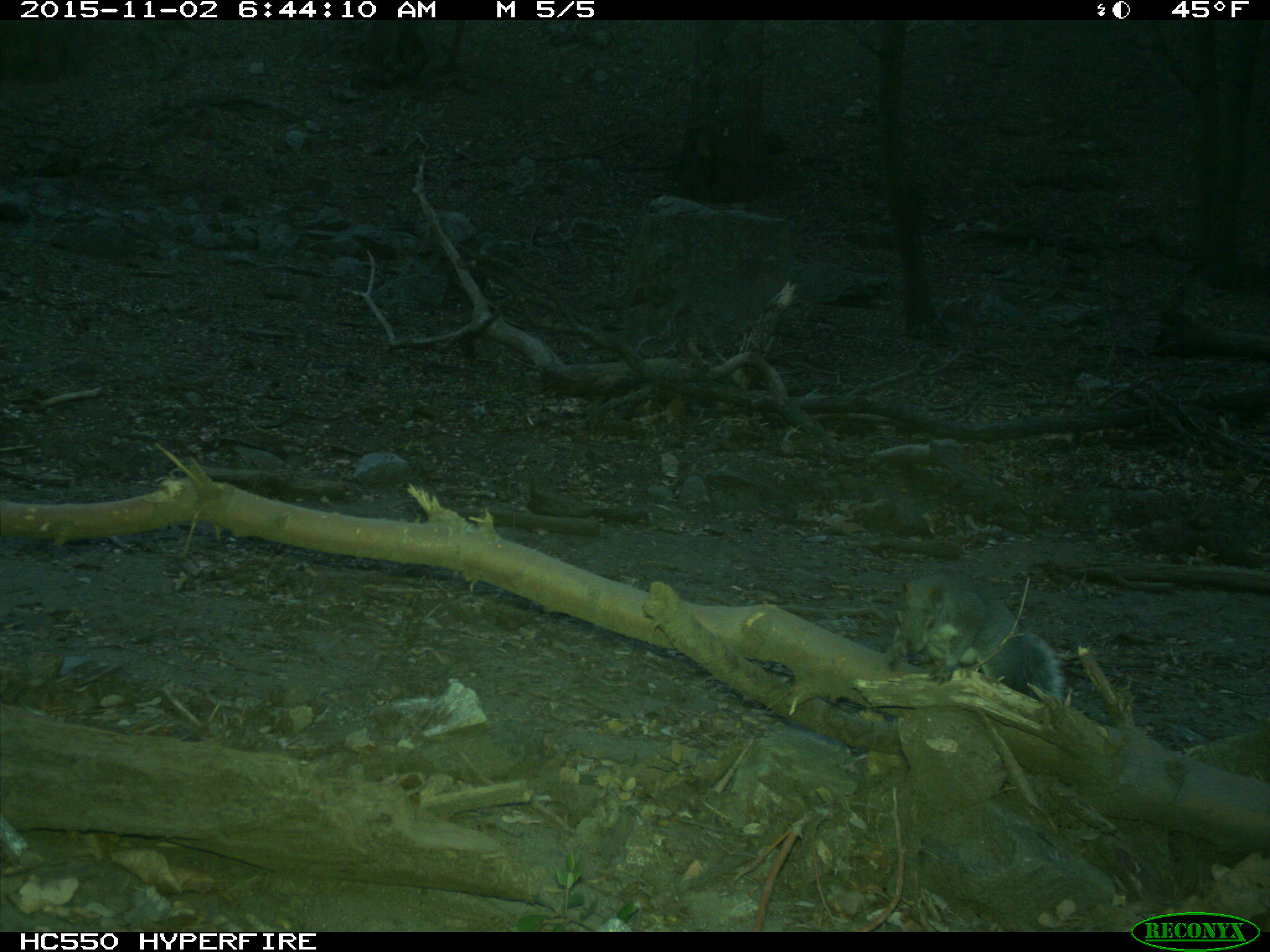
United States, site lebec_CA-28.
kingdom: Animalia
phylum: Chordata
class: Mammalia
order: Rodentia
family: Sciuridae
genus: Sciurus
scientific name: Sciurus carolinensis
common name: eastern gray squirrel